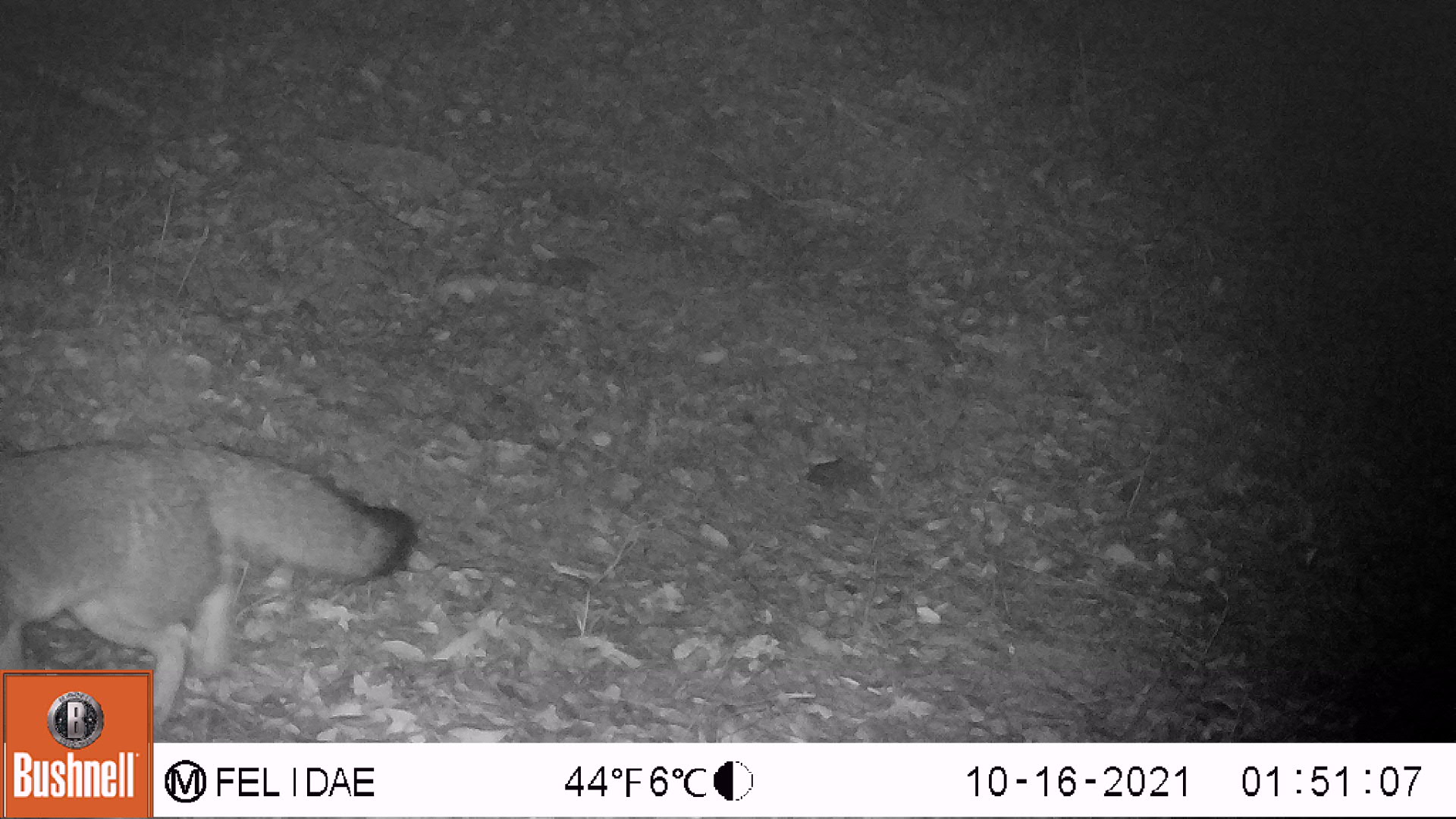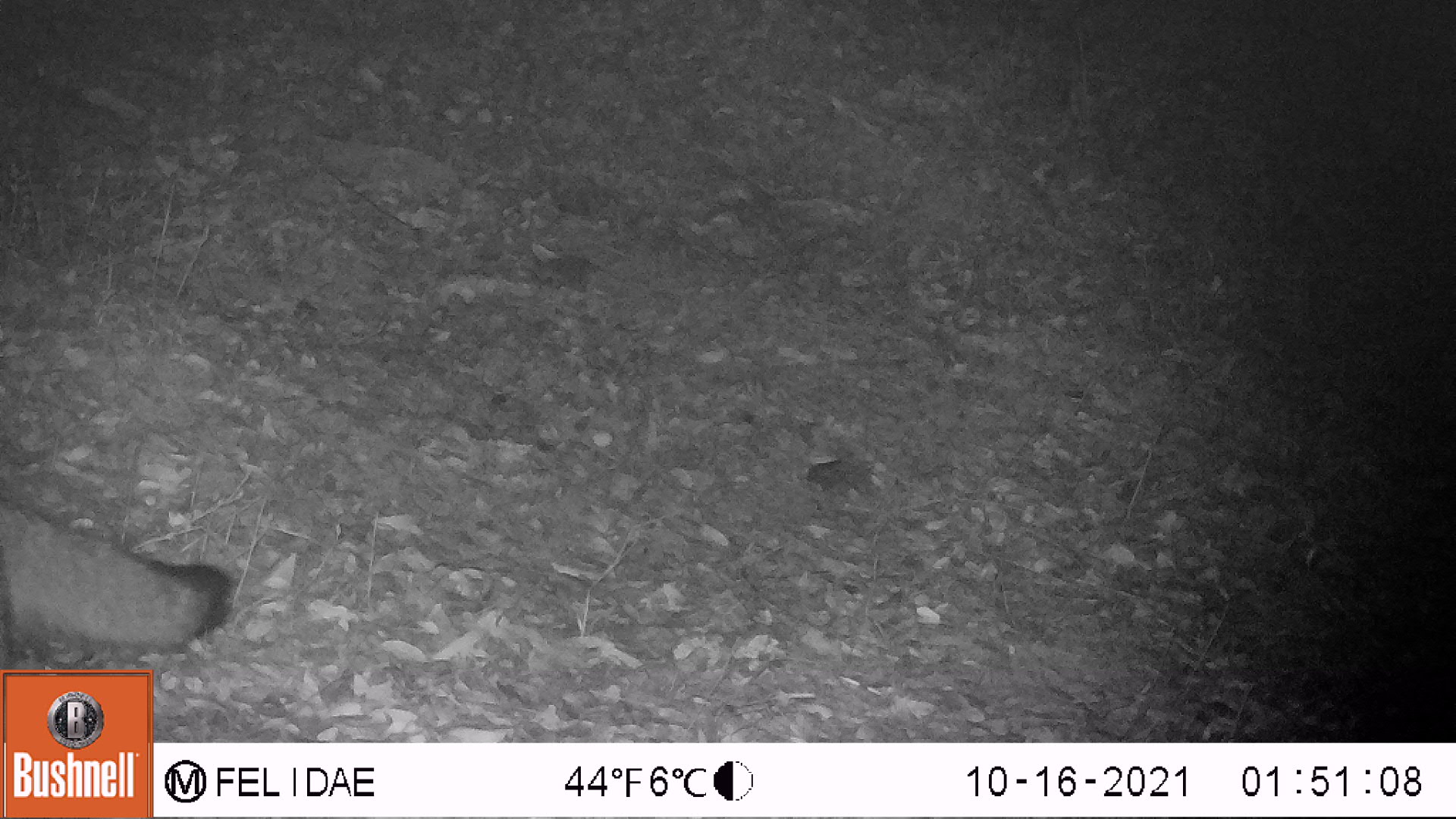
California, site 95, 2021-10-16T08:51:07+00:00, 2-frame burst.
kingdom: Animalia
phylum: Chordata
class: Mammalia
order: Carnivora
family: Canidae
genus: Urocyon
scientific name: Urocyon cinereoargenteus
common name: gray fox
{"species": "gray fox (Urocyon cinereoargenteus)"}